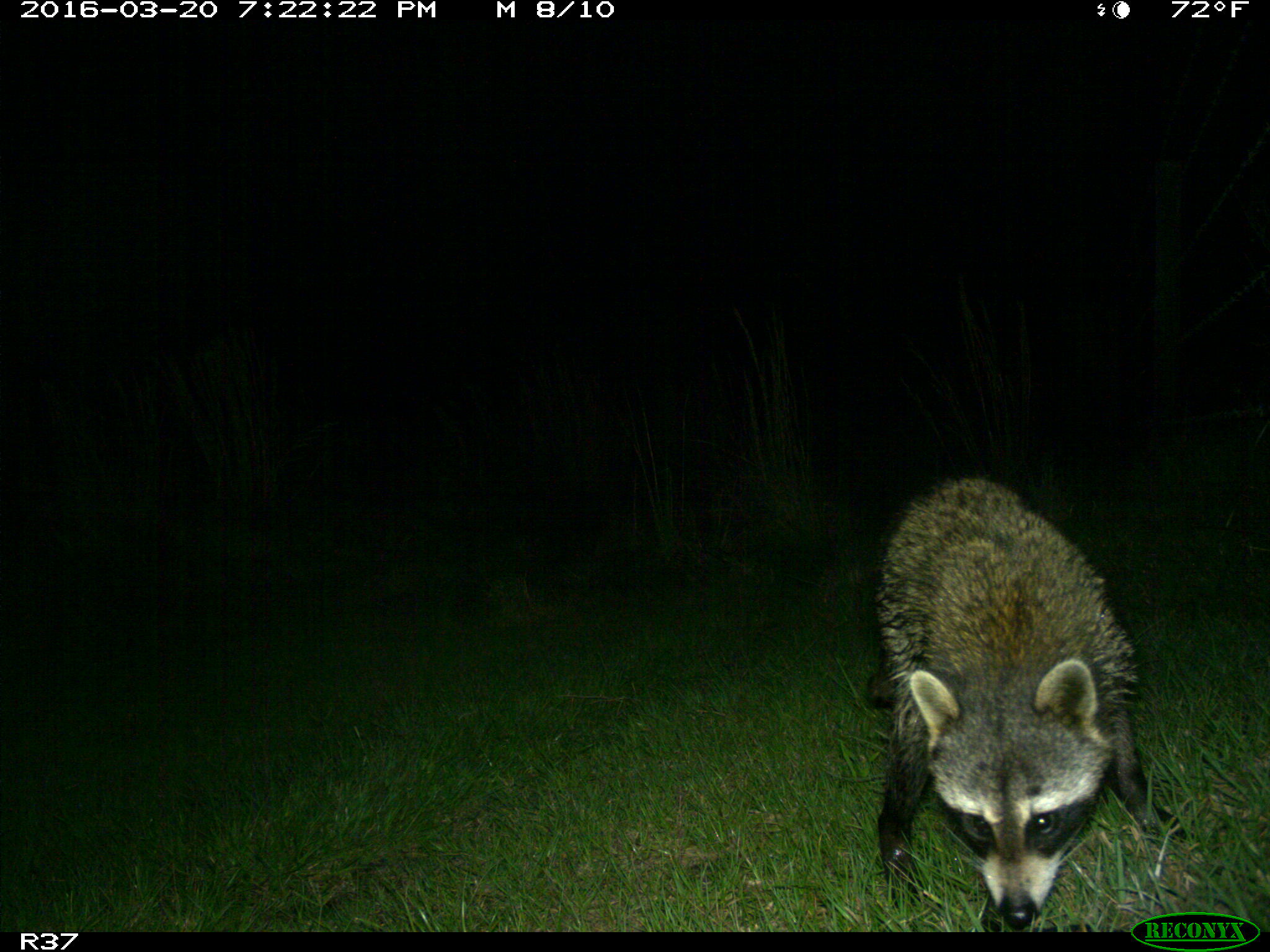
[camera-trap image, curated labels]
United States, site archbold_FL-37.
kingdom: Animalia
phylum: Chordata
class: Mammalia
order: Carnivora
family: Procyonidae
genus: Procyon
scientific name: Procyon lotor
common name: common raccoon